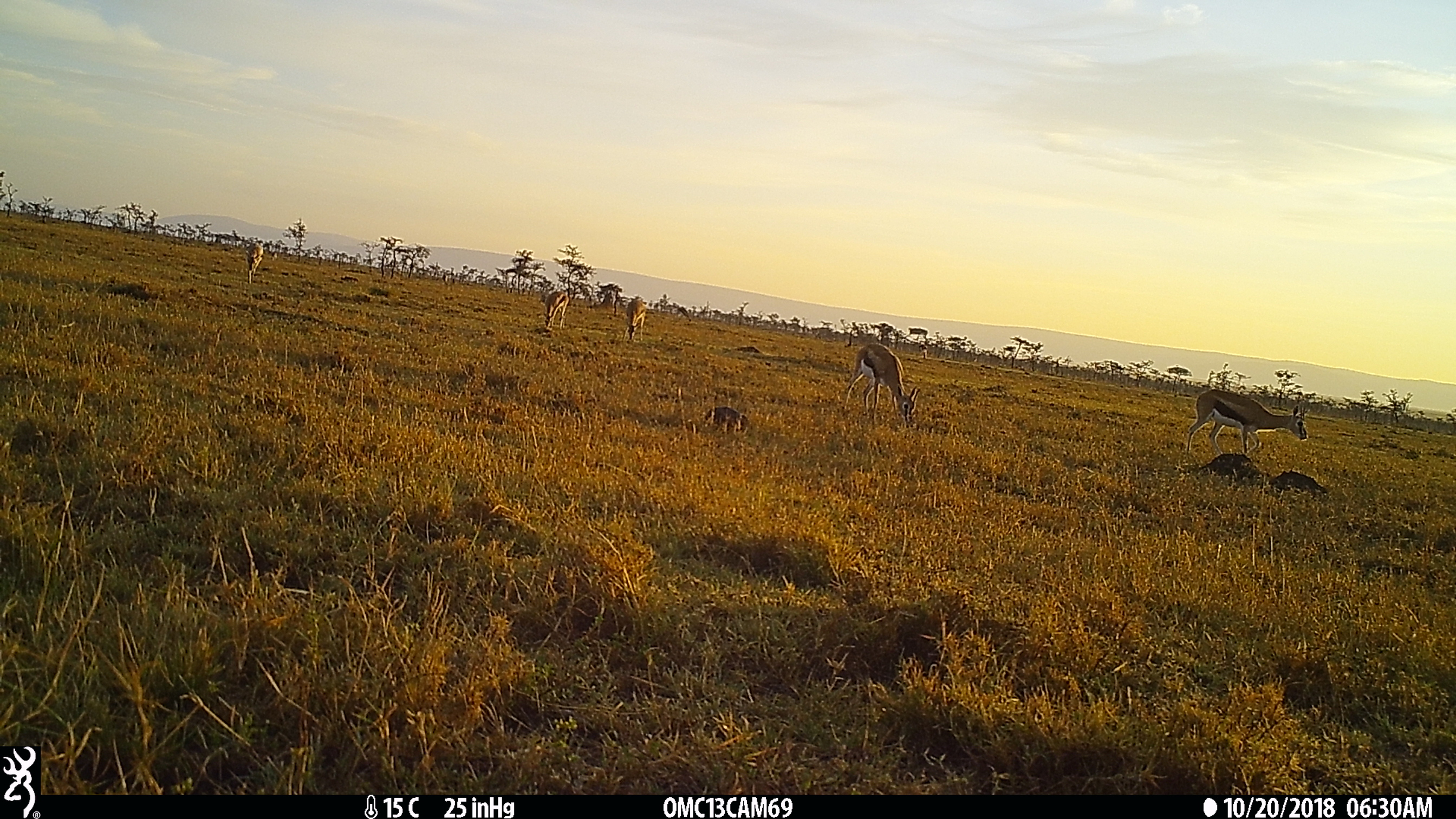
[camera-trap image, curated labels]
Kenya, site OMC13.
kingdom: Animalia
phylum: Chordata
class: Mammalia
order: Artiodactyla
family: Bovidae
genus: Eudorcas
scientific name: Eudorcas thomsonii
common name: thomon's gazelle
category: gazelle thomsons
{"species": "gazelle thomsons (thomon's gazelle) (Eudorcas thomsonii)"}